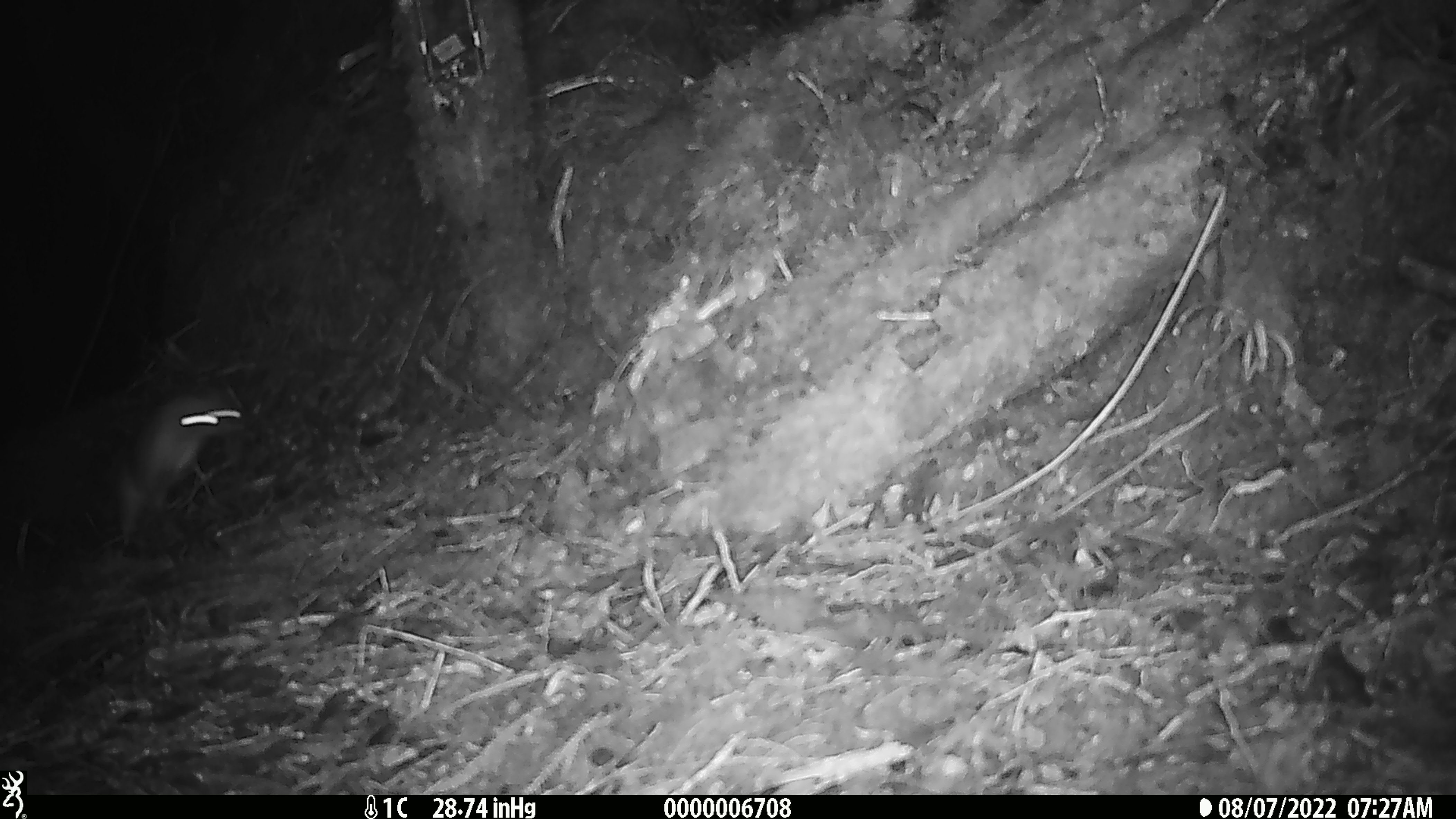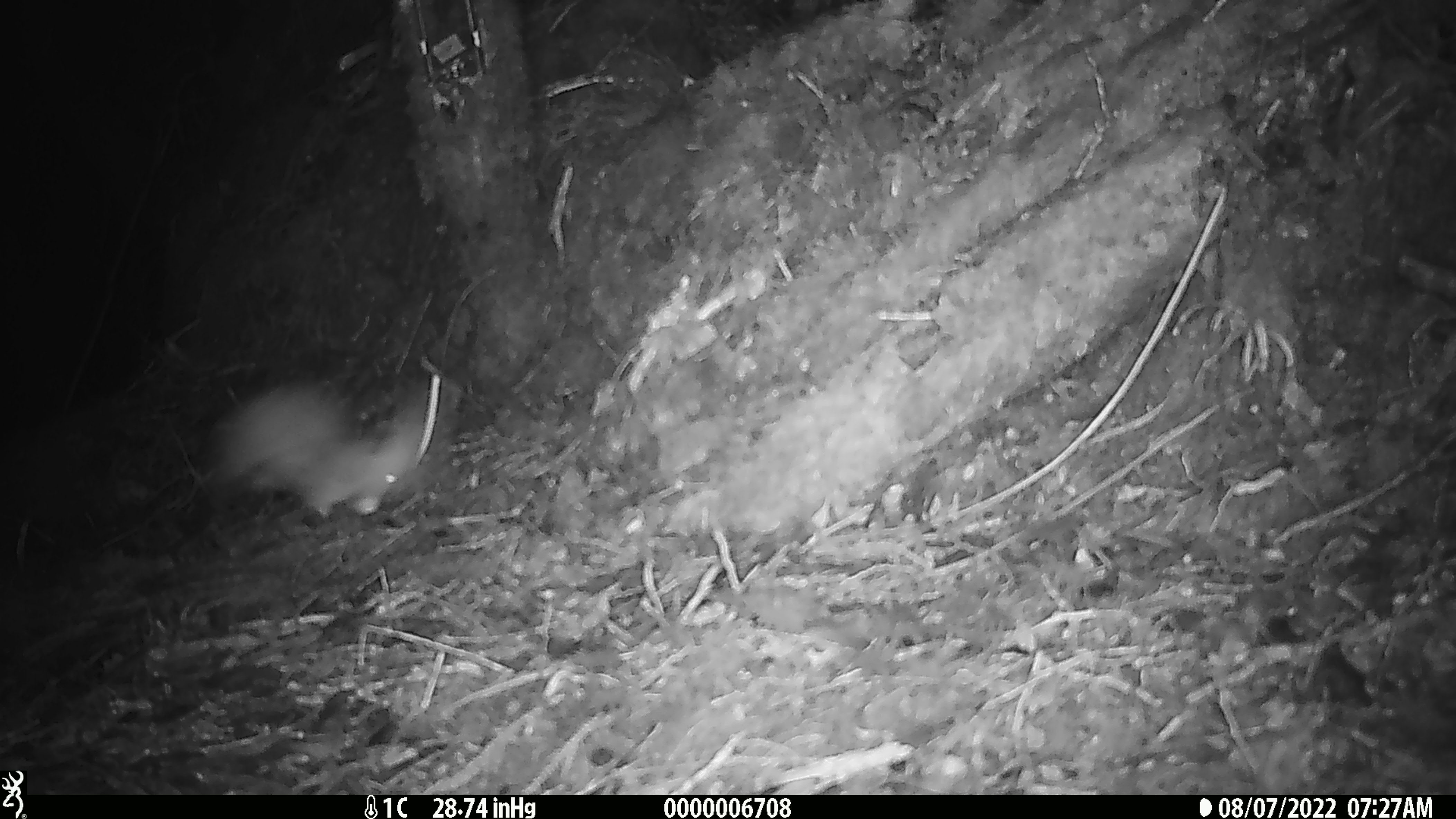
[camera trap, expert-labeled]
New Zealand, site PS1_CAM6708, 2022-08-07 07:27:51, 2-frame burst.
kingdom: Animalia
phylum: Chordata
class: Mammalia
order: Carnivora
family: Mustelidae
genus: Mustela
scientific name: Mustela erminea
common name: stoat